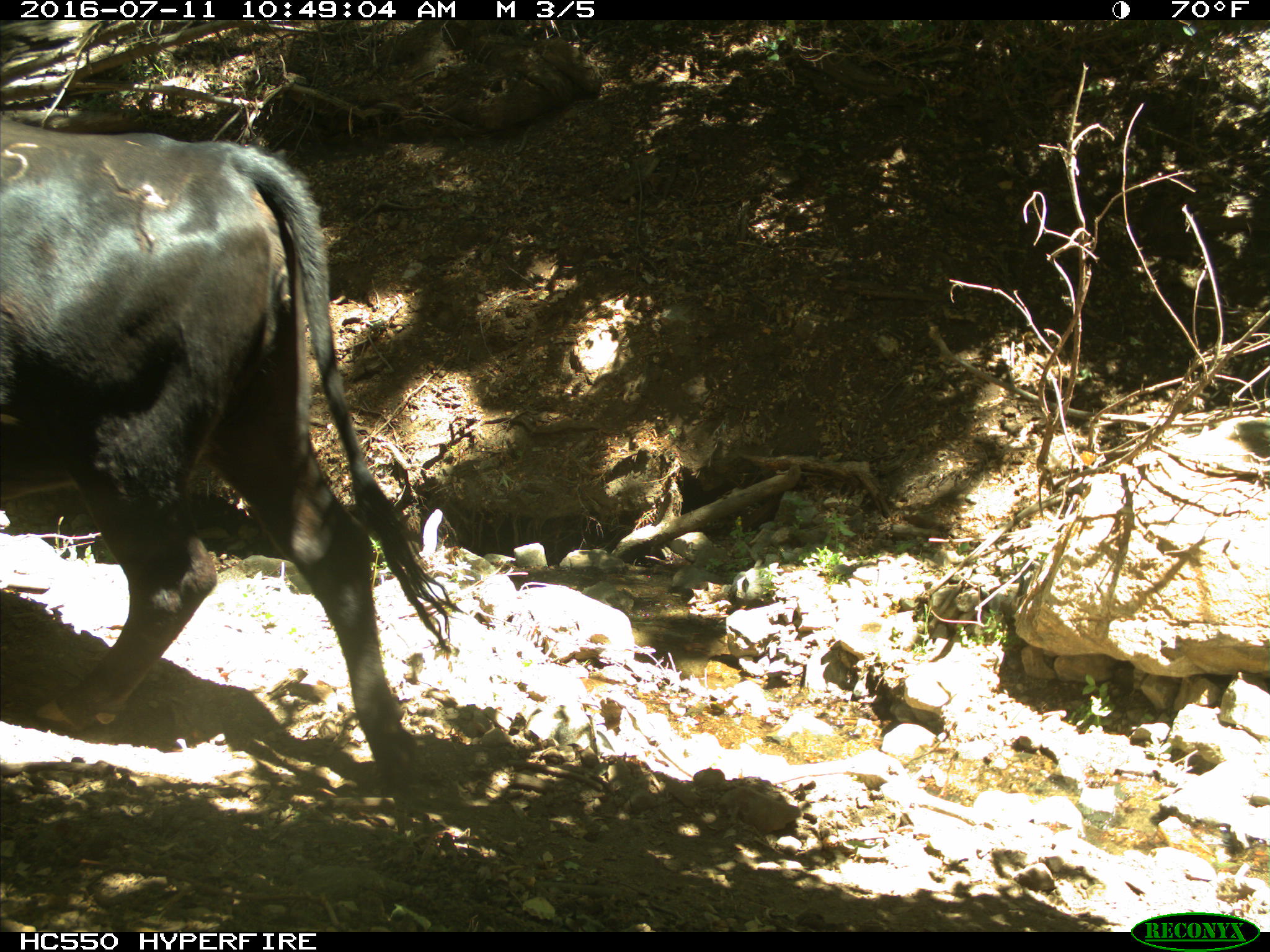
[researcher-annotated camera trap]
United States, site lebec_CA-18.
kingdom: Animalia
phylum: Chordata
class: Mammalia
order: Artiodactyla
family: Bovidae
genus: Bos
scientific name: Bos taurus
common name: domestic cow